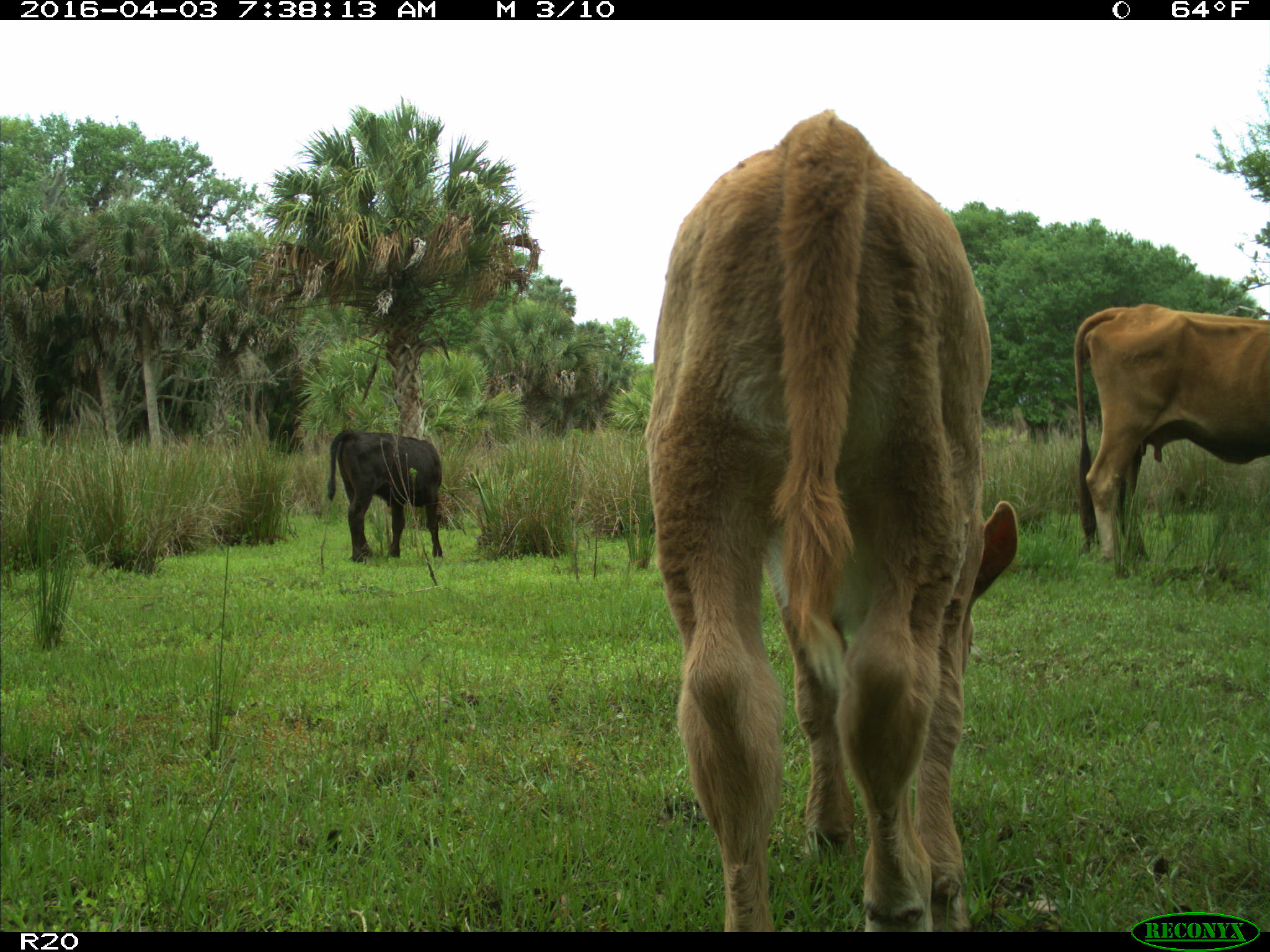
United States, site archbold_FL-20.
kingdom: Animalia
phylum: Chordata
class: Mammalia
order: Artiodactyla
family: Bovidae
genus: Bos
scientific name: Bos taurus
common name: domestic cow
Bos taurus (domestic cow).